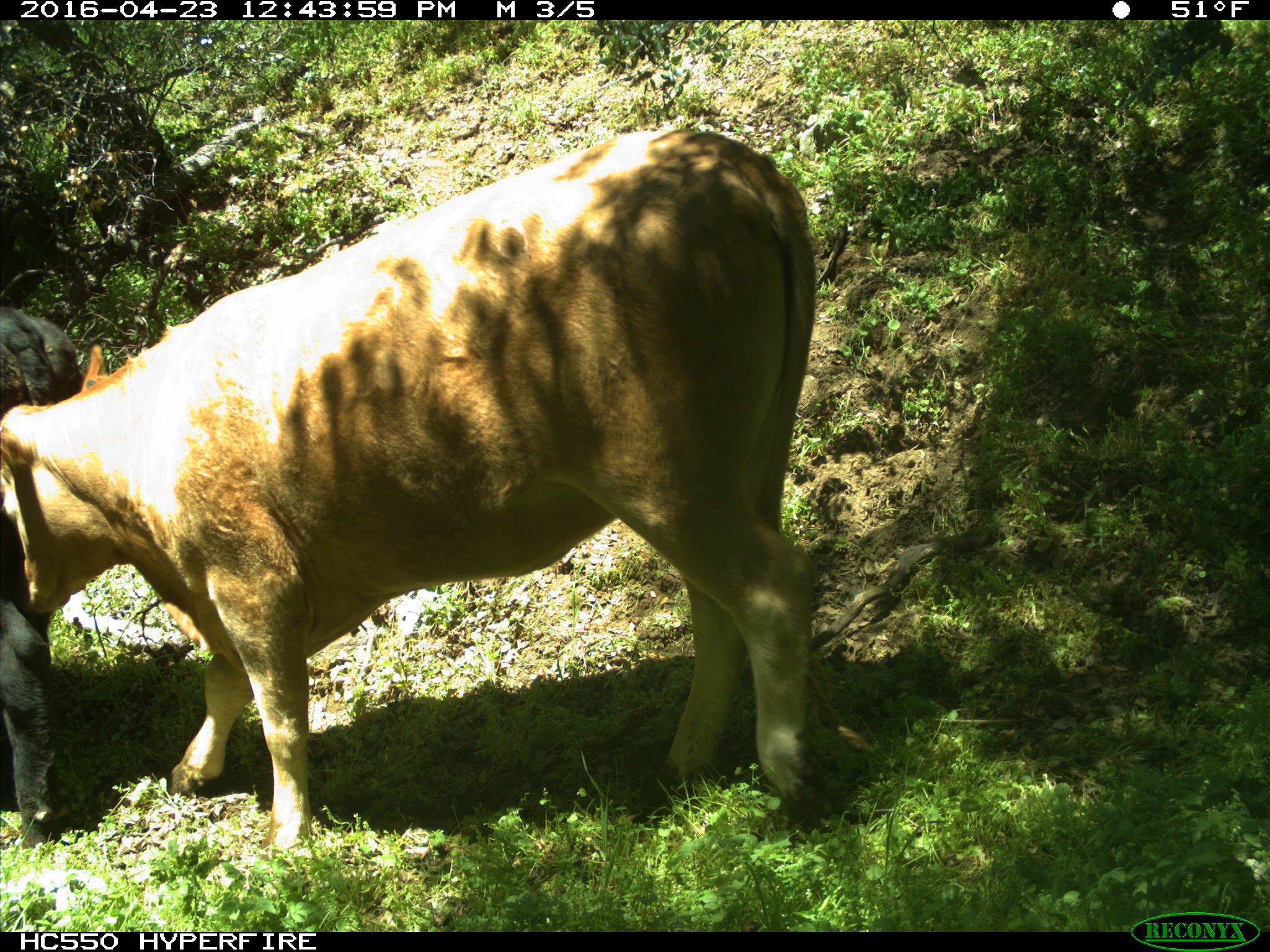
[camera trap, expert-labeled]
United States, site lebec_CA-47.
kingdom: Animalia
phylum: Chordata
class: Mammalia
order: Artiodactyla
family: Bovidae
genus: Bos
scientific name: Bos taurus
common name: domestic cow